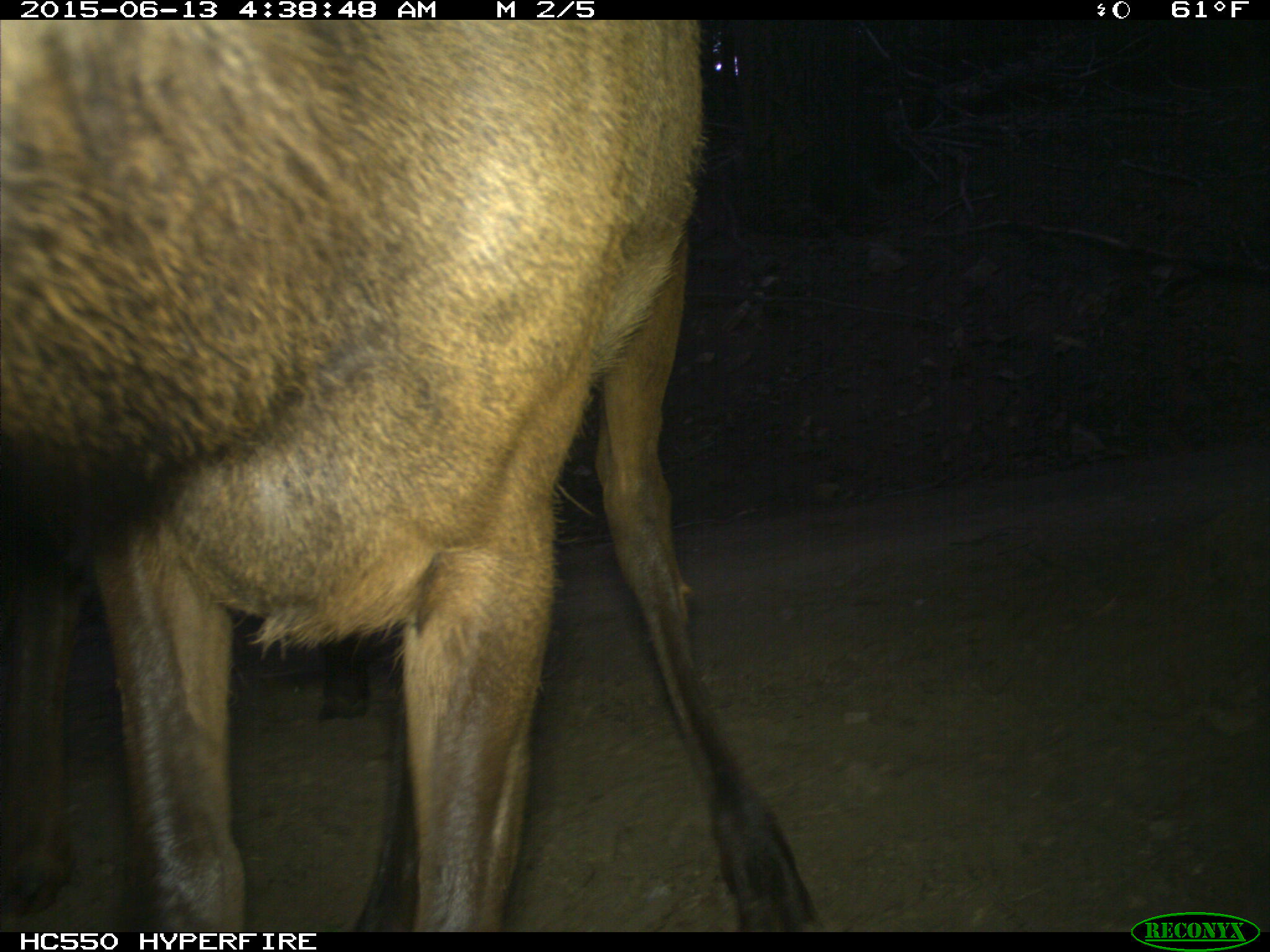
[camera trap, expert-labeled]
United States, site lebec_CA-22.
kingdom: Animalia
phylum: Chordata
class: Mammalia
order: Artiodactyla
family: Cervidae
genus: Cervus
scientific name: Cervus canadensis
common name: elk